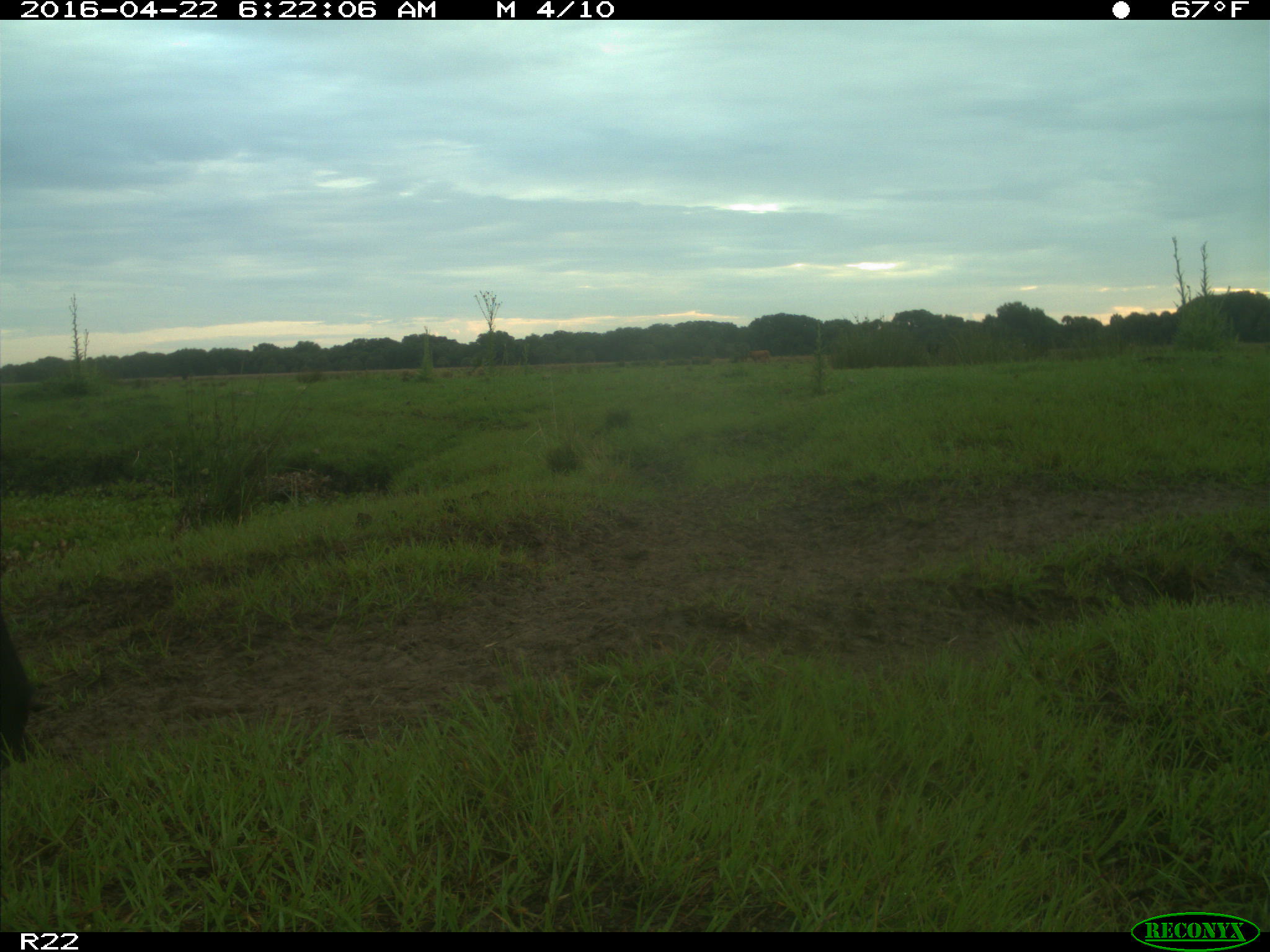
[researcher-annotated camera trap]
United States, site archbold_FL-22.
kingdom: Animalia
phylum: Chordata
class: Mammalia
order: Artiodactyla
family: Bovidae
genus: Bos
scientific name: Bos taurus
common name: domestic cow